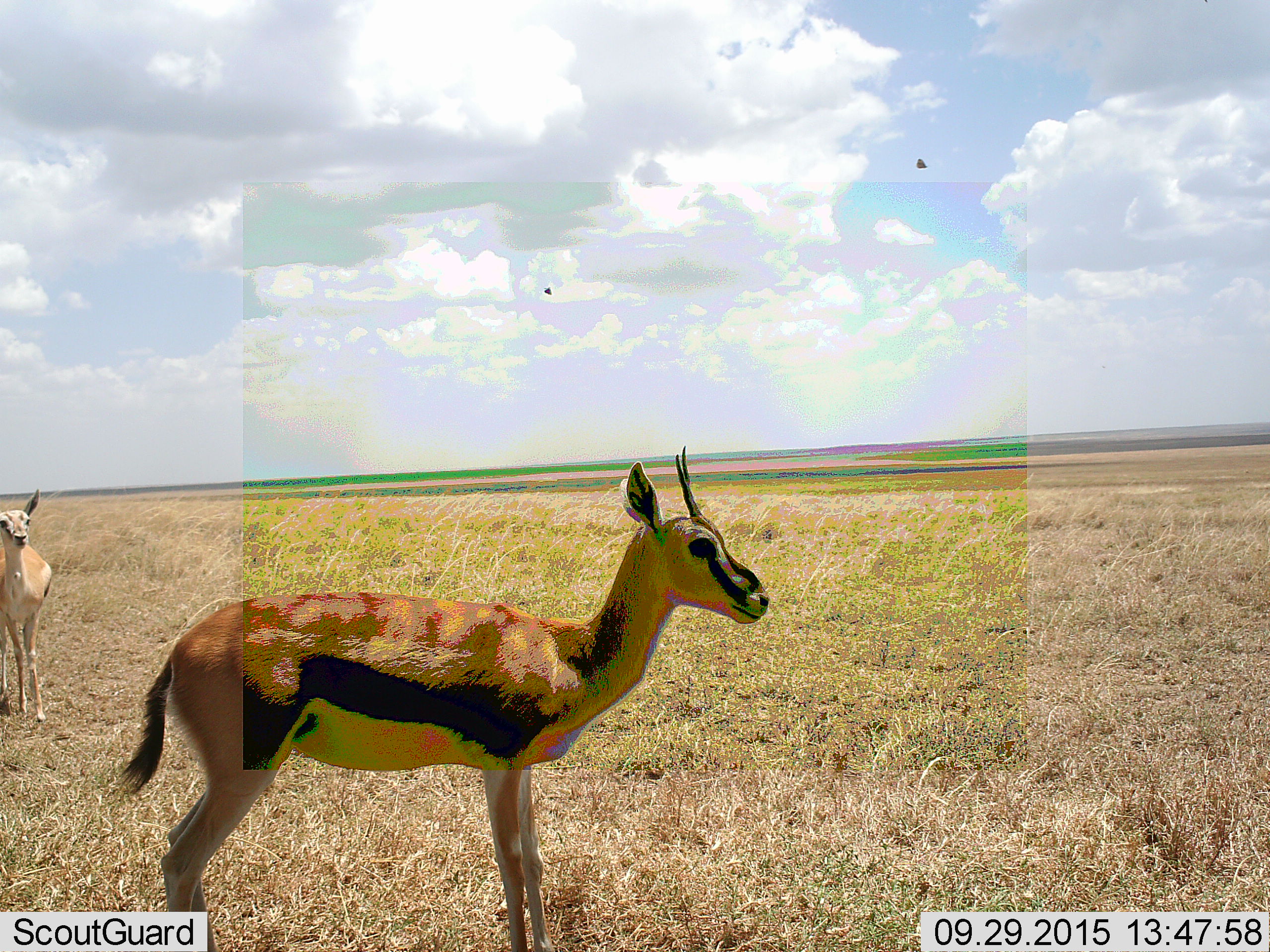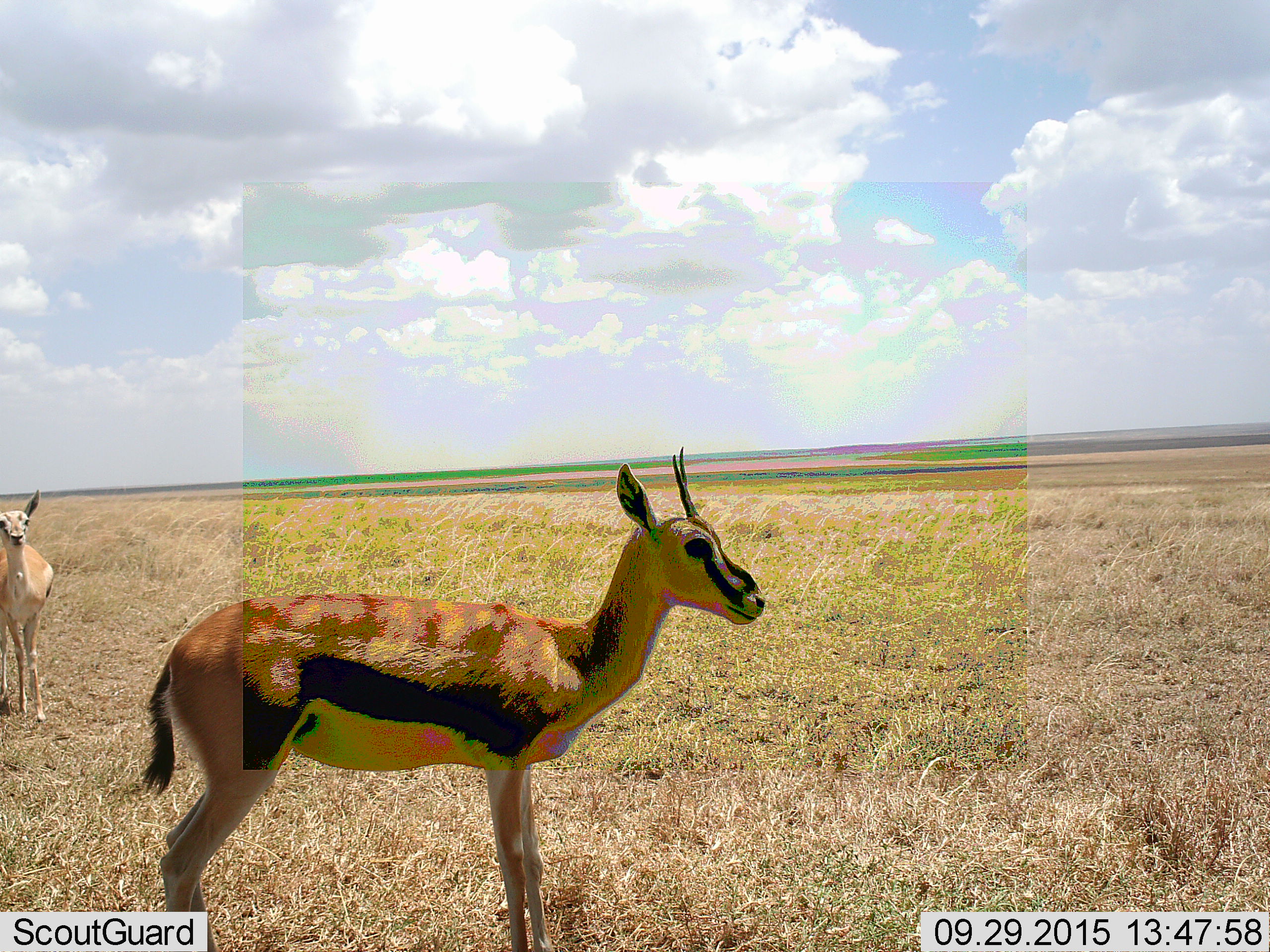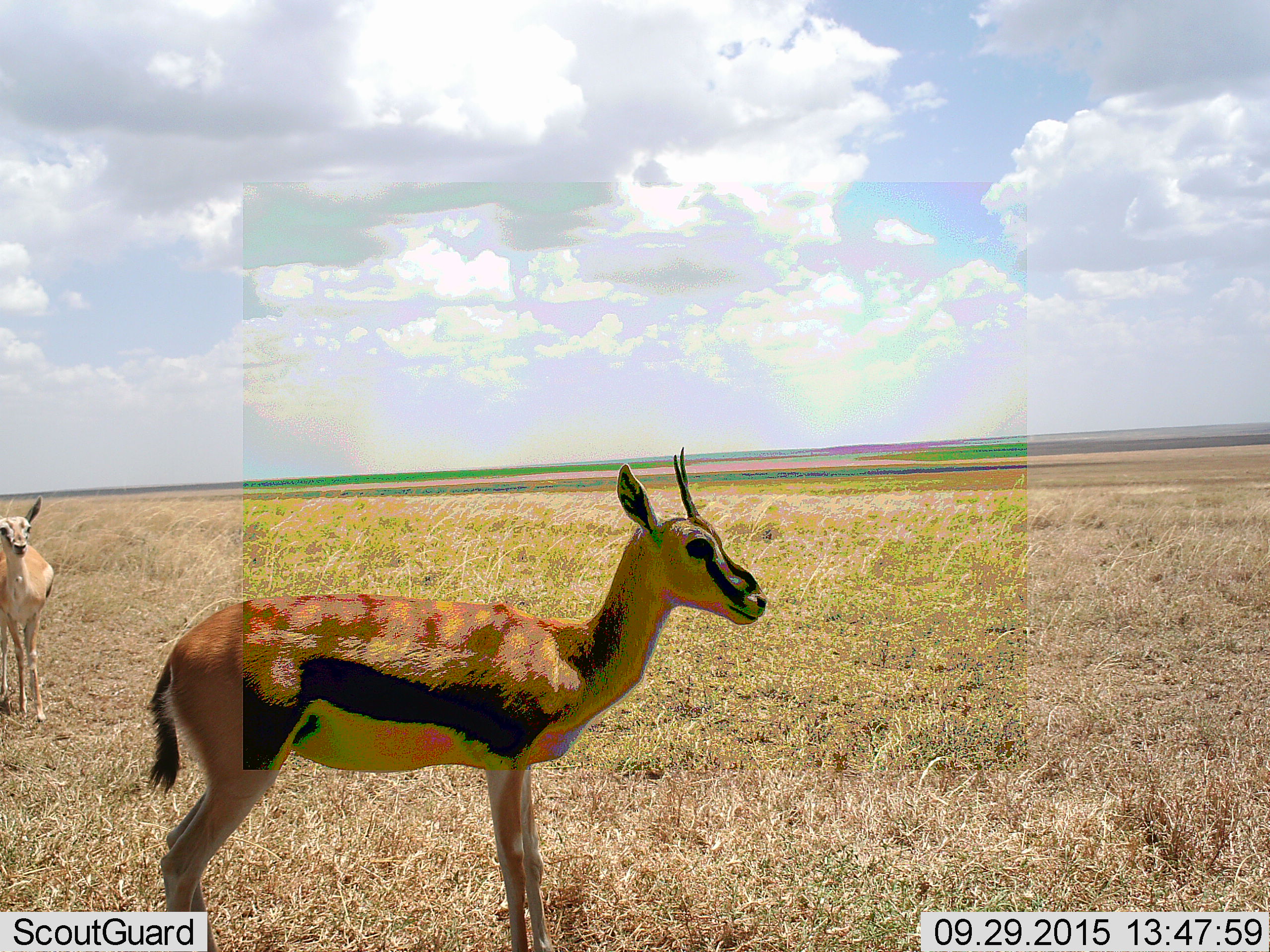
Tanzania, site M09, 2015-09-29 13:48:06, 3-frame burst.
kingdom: Animalia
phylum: Chordata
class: Mammalia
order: Artiodactyla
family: Bovidae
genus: Eudorcas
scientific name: Eudorcas thomsonii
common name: thomson's gazelle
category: gazellethomsons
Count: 2.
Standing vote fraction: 100%.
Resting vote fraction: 0%.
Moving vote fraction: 0%.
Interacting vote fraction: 0%.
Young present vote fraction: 0%.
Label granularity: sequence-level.